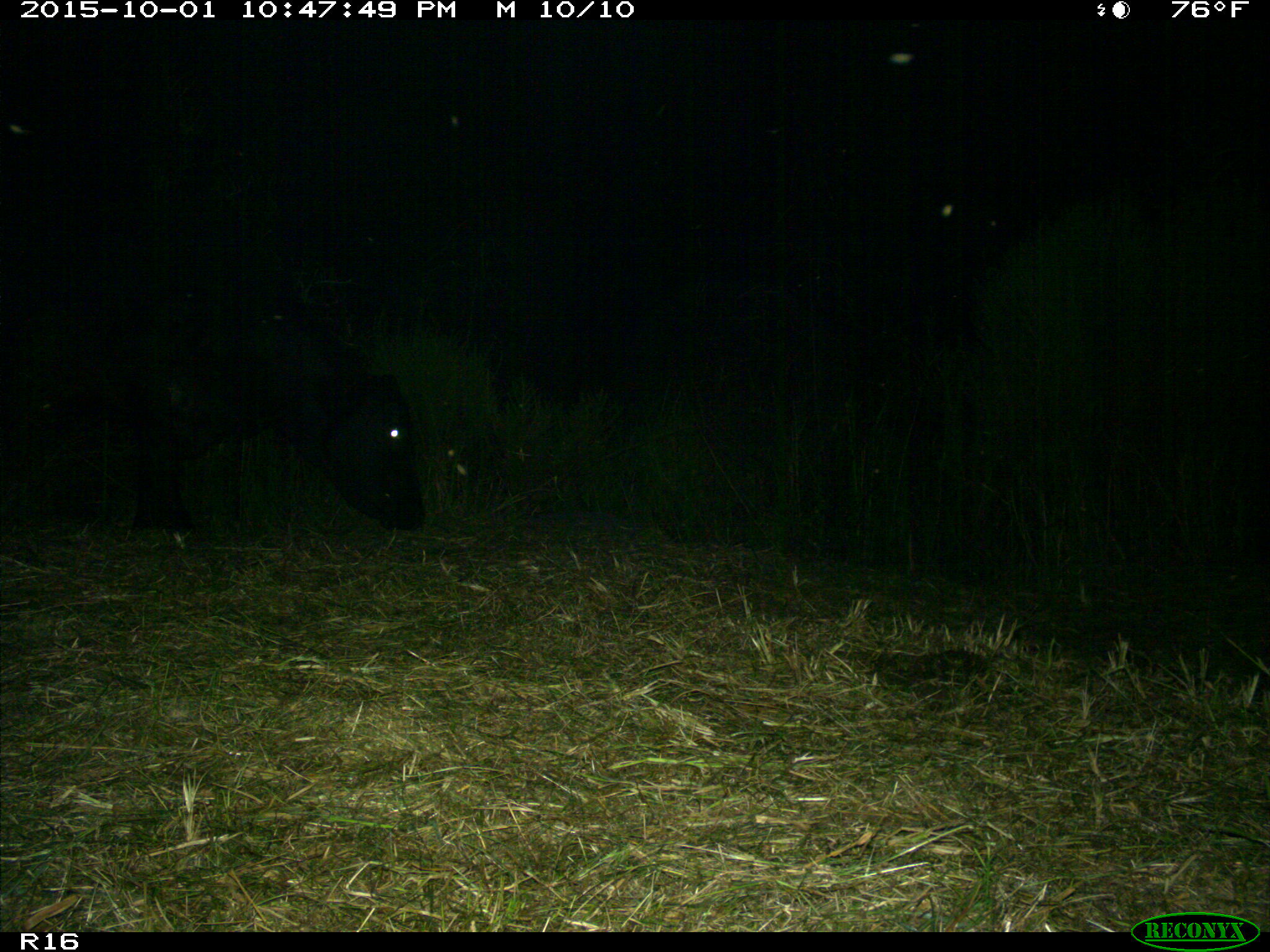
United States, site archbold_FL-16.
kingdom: Animalia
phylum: Chordata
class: Mammalia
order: Artiodactyla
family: Bovidae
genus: Bos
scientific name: Bos taurus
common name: domestic cow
Bos taurus (domestic cow).